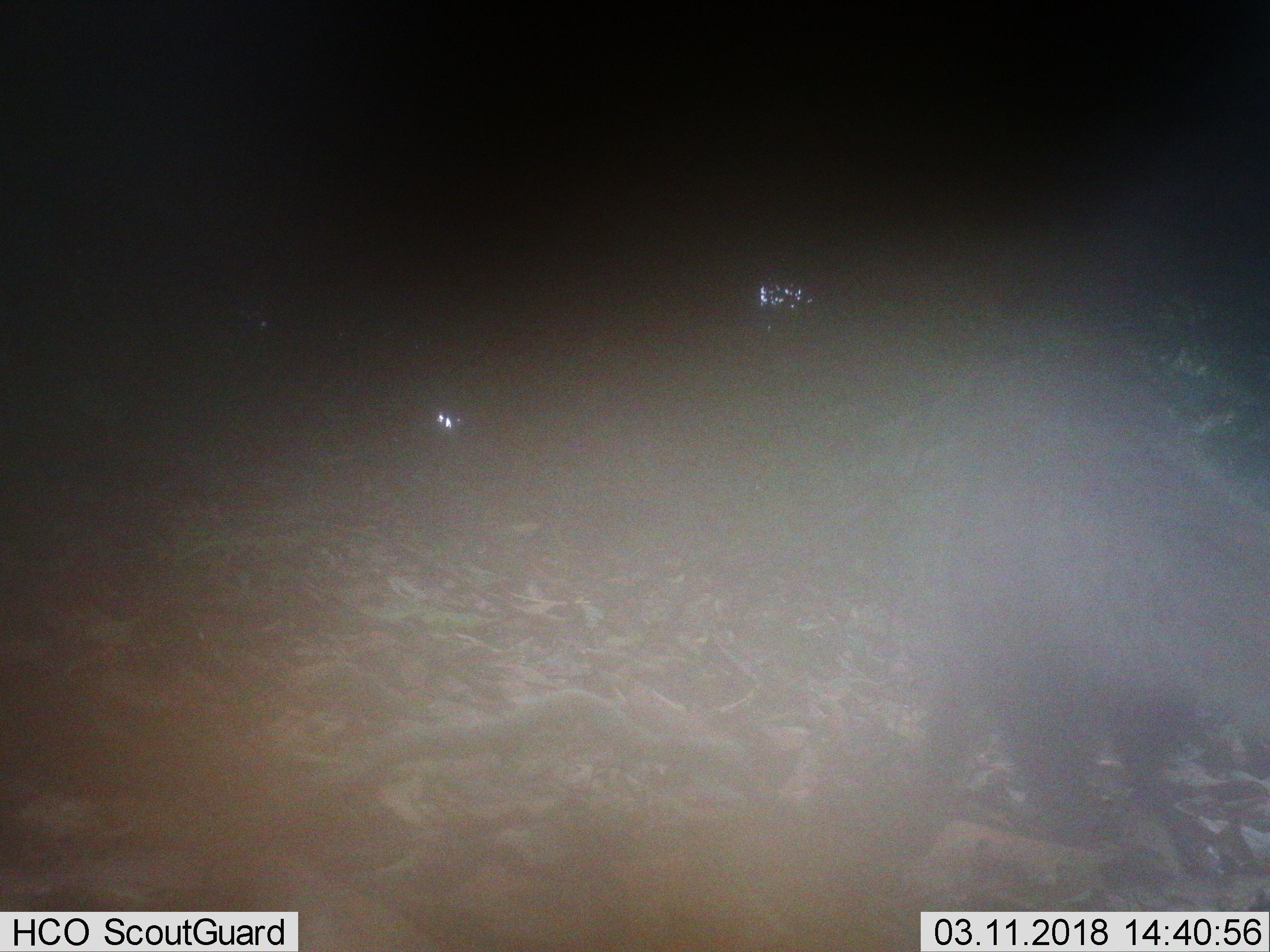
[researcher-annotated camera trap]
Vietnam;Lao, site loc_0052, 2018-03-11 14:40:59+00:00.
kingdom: Animalia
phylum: Chordata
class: Mammalia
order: Carnivora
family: Herpestidae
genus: Urva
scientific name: Urva urva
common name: crab-eating mongoose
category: crab eating mongoose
Crab eating mongoose (crab-eating mongoose) (Urva urva). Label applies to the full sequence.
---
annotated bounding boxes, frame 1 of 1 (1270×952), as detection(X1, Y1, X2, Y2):
crab eating mongoose: detection(927, 369, 1235, 877)